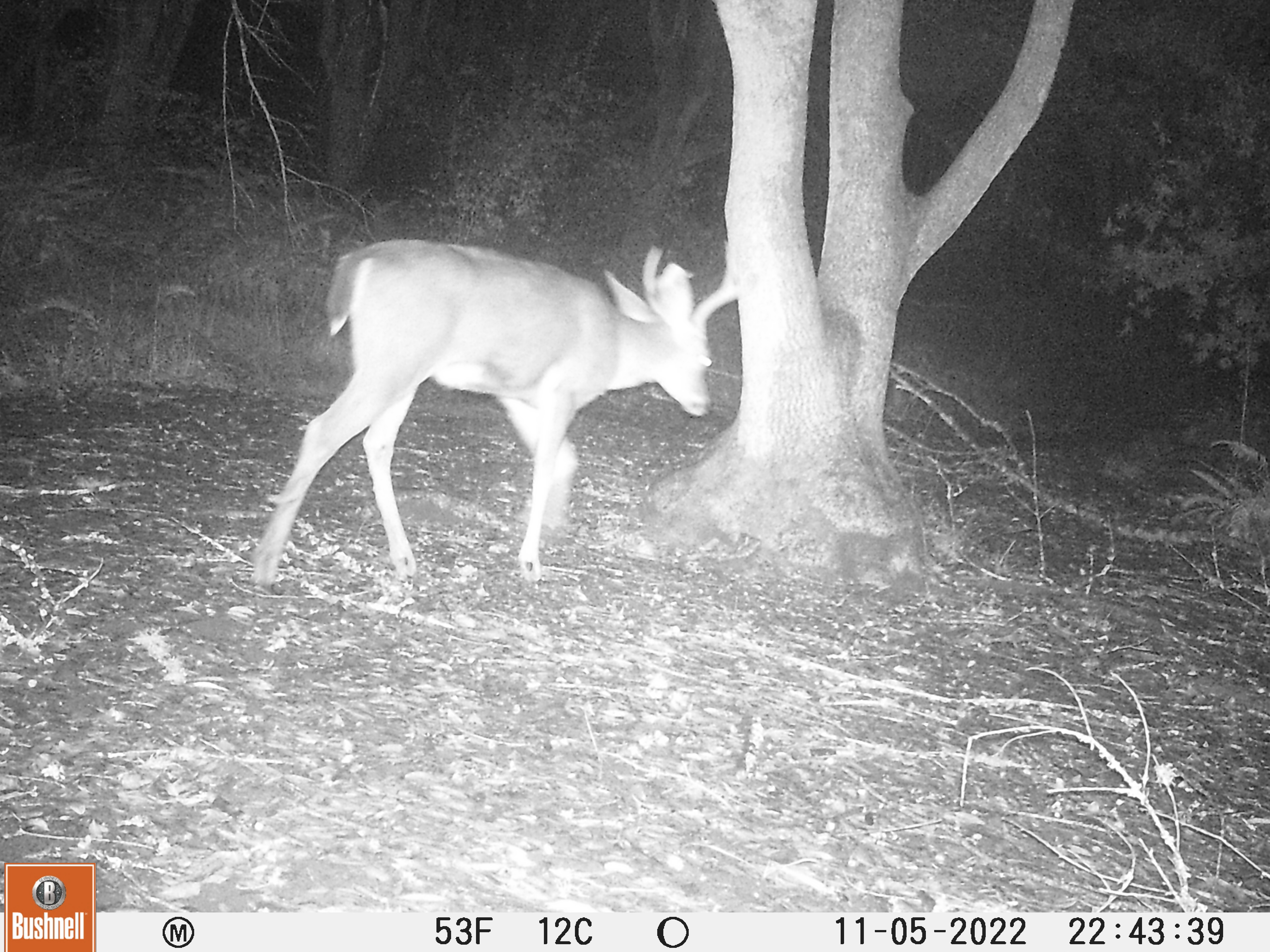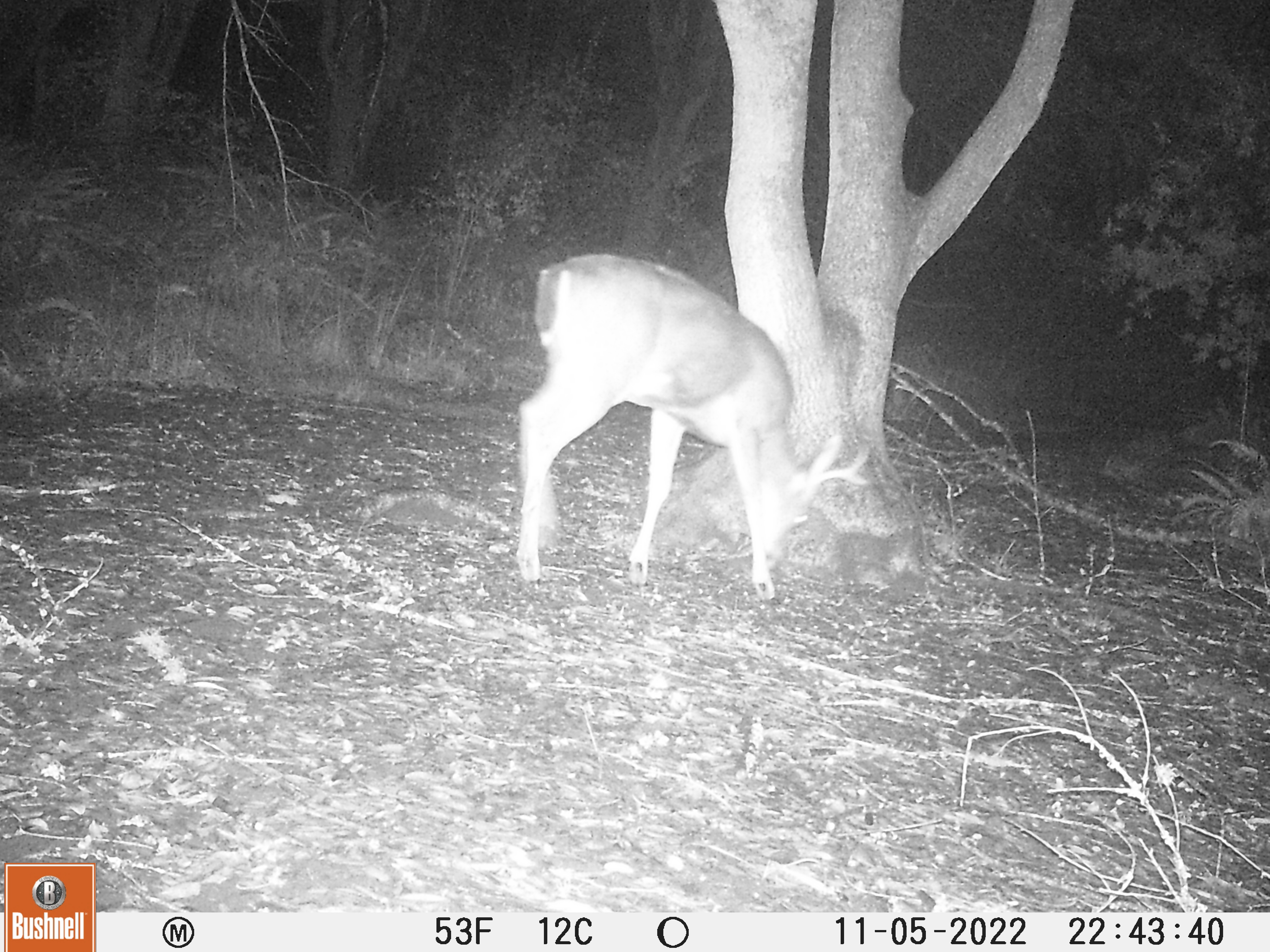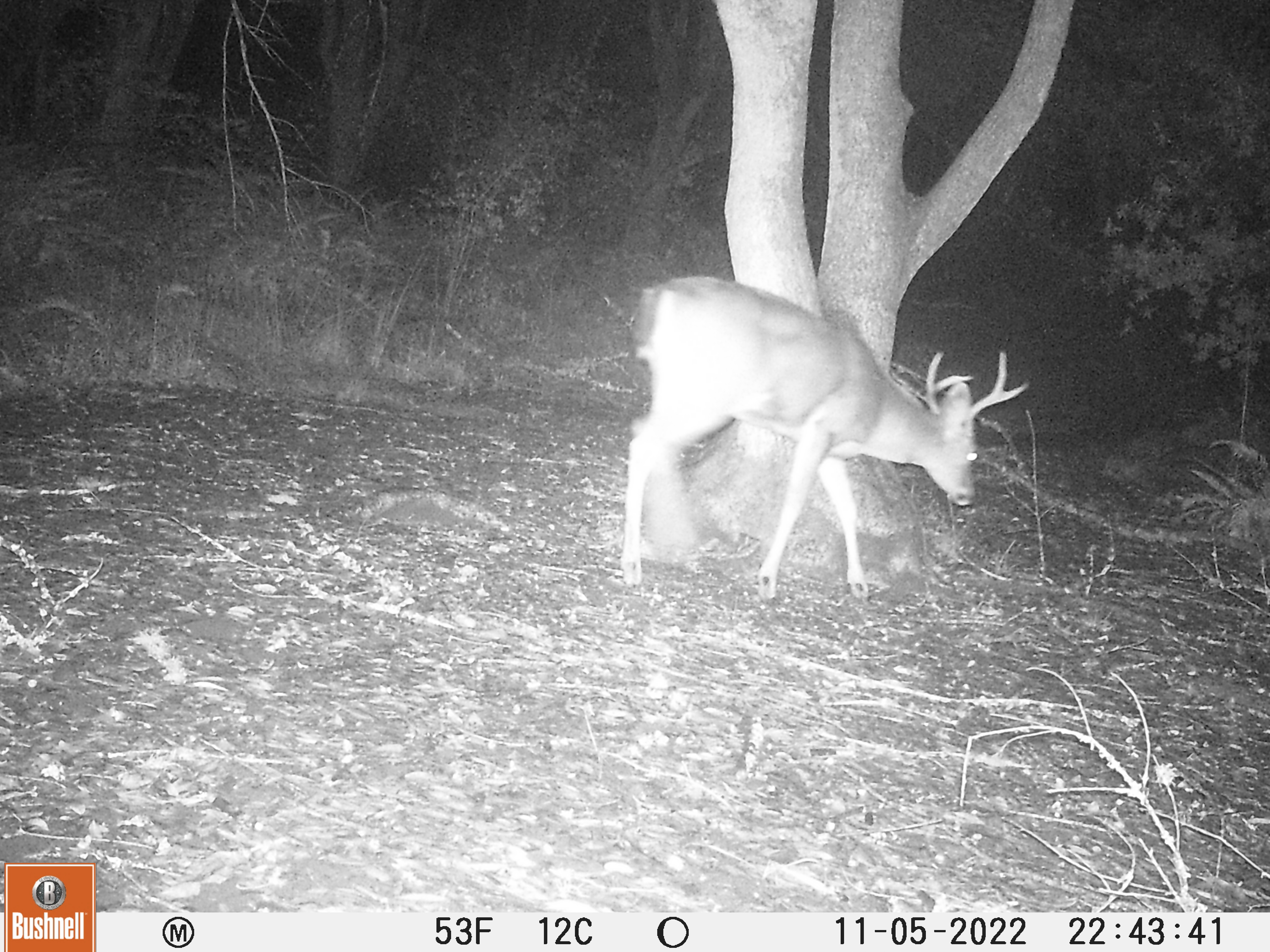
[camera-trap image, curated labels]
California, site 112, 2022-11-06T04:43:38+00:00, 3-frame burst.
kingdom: Animalia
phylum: Chordata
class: Mammalia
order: Artiodactyla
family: Cervidae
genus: Odocoileus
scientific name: Odocoileus hemionus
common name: mule deer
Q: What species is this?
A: Mule deer (Odocoileus hemionus).